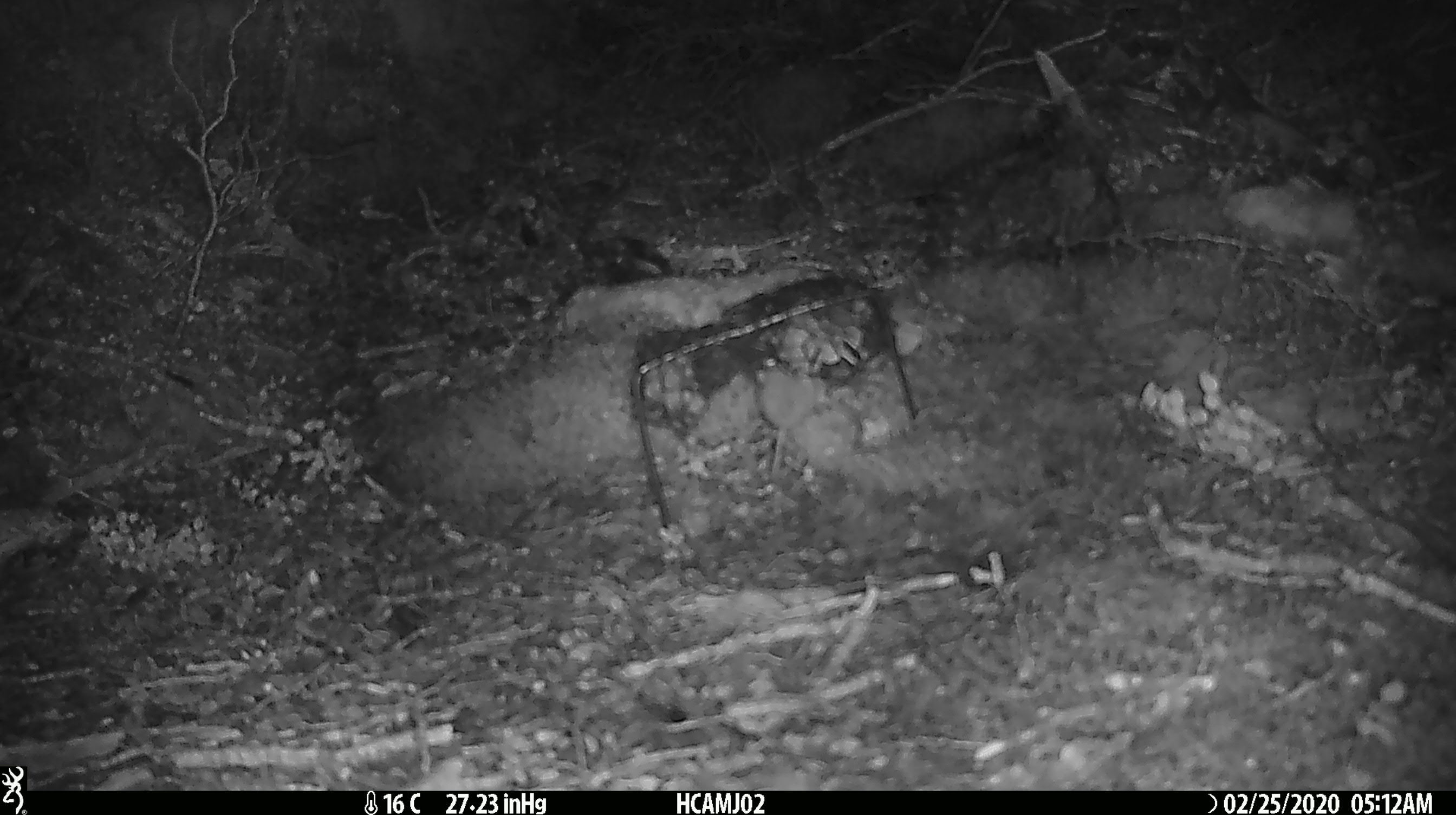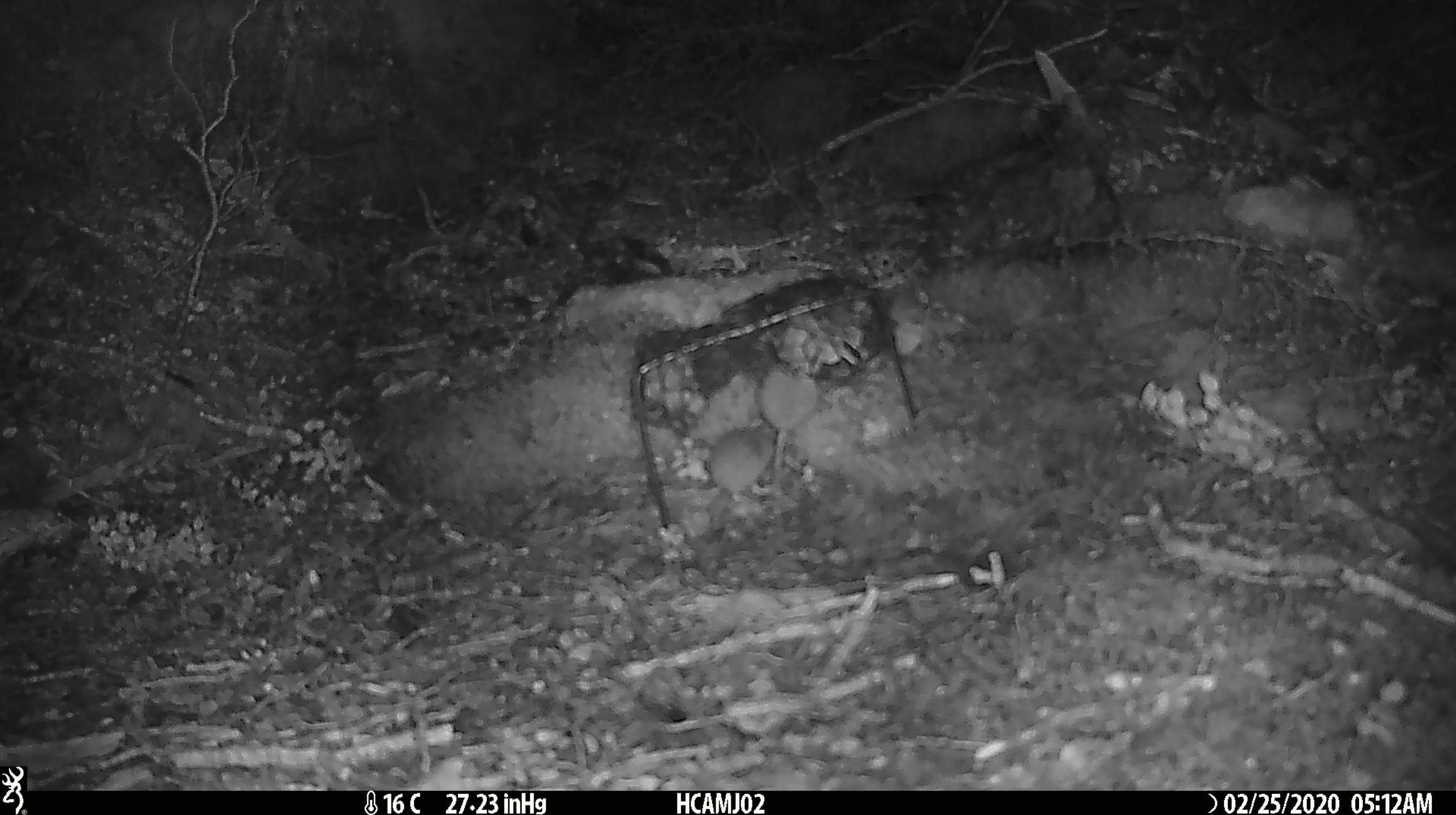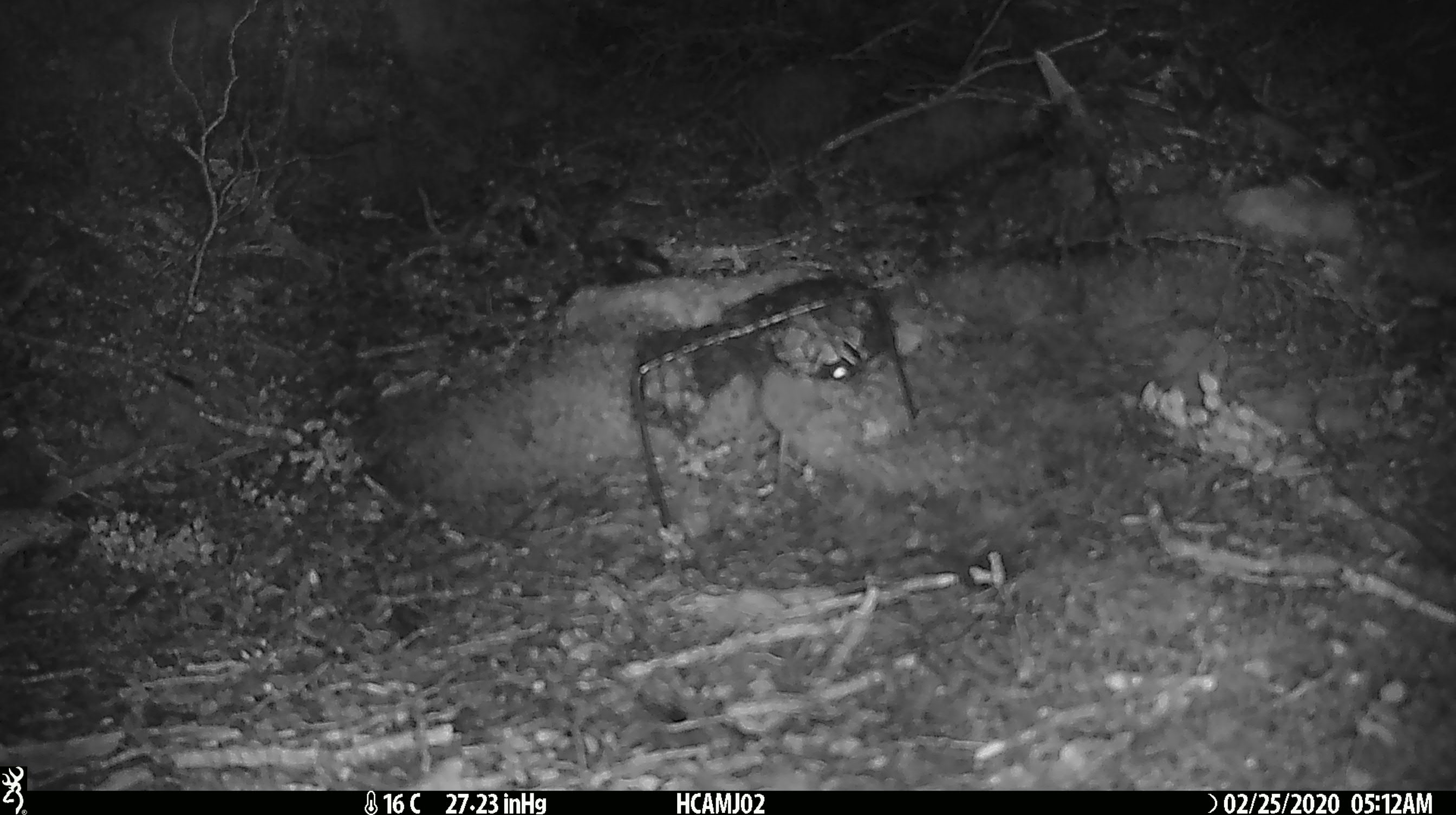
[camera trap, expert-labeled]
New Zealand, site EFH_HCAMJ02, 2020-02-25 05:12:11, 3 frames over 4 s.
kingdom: Animalia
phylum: Chordata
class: Mammalia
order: Rodentia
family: Muridae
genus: Mus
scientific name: Mus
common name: mouse